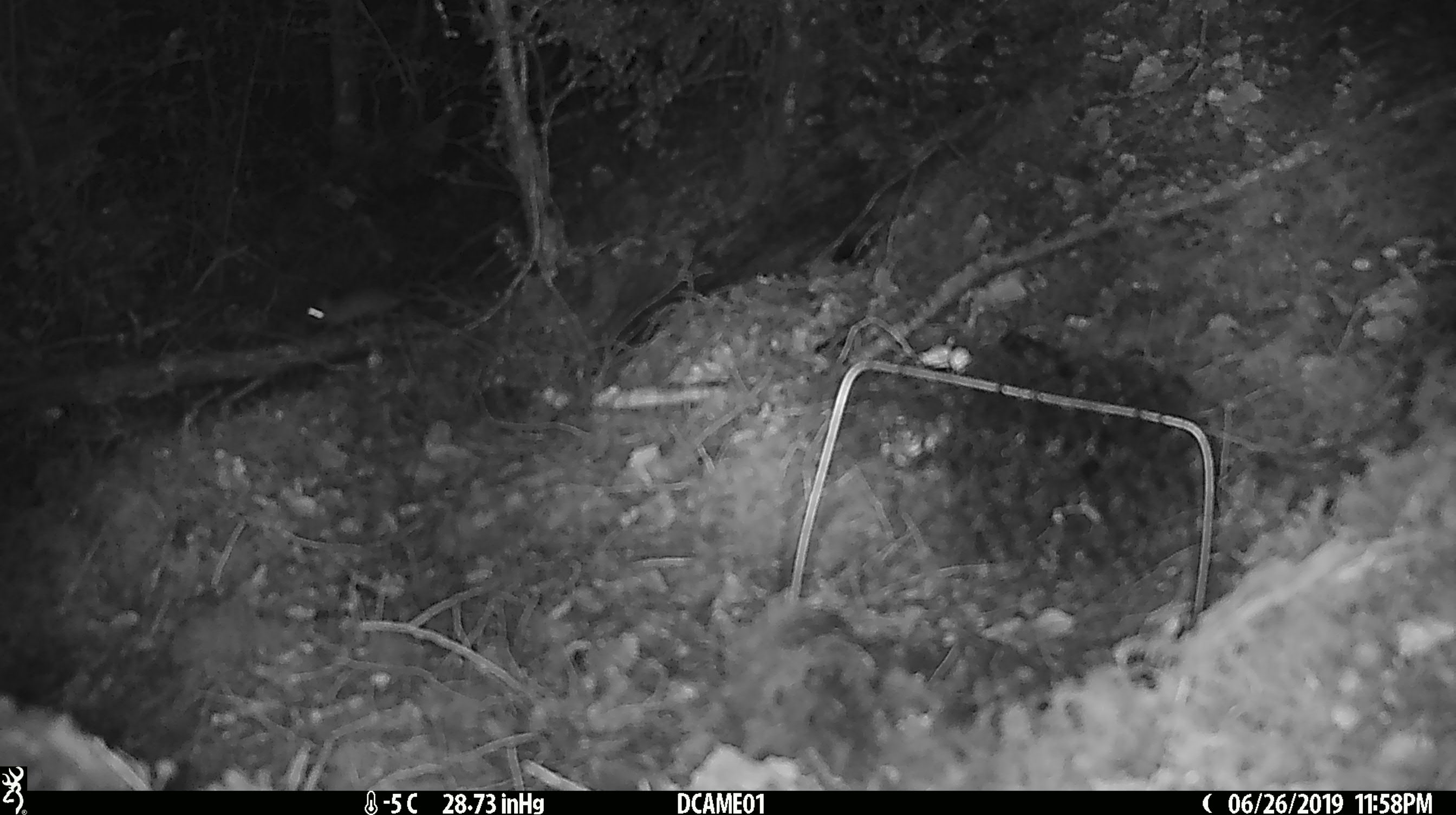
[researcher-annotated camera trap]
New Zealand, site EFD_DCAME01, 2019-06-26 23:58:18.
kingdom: Animalia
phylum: Chordata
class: Mammalia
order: Rodentia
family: Muridae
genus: Mus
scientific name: Mus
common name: mouse